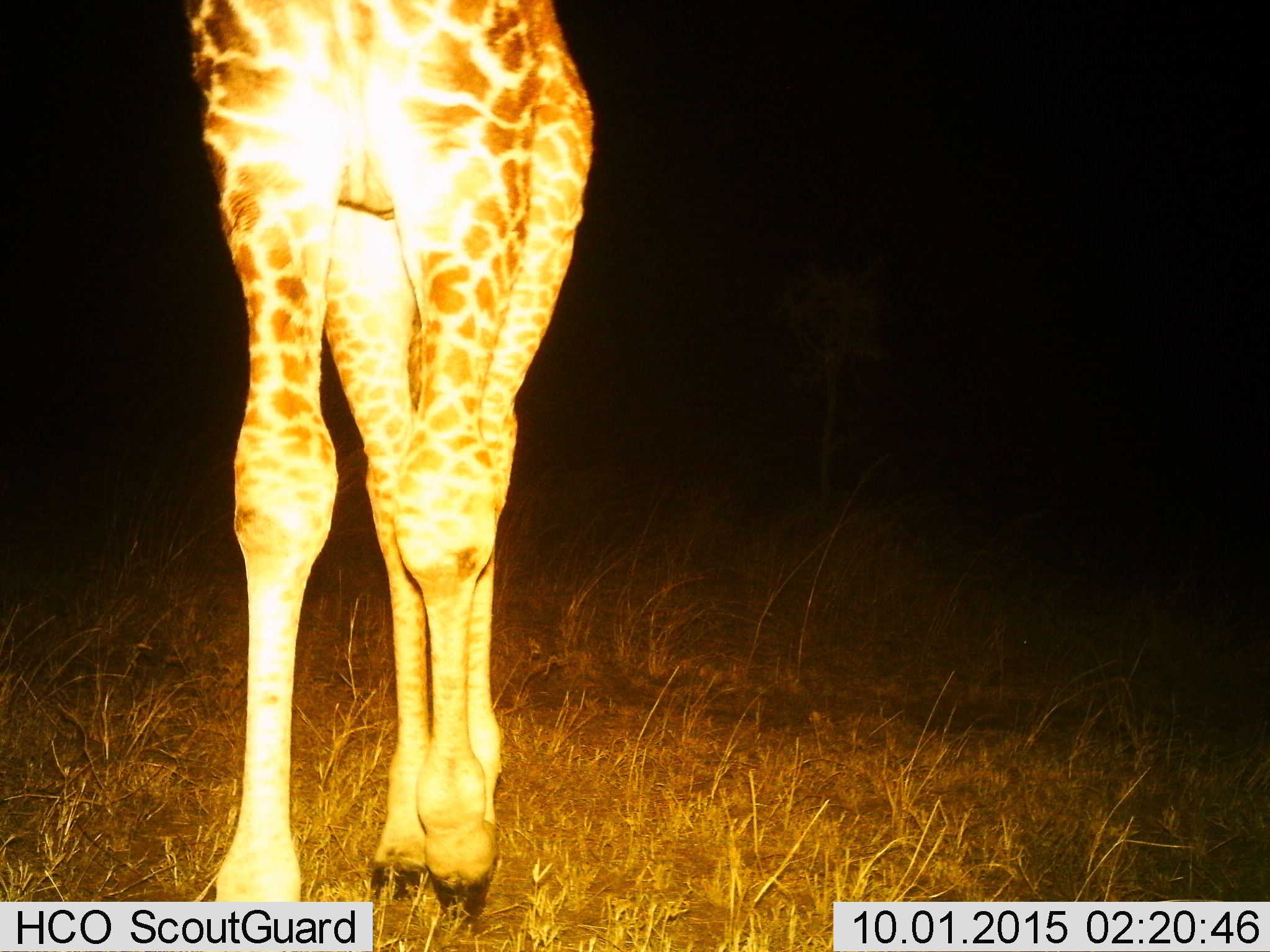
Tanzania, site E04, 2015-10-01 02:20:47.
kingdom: Animalia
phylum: Chordata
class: Mammalia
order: Artiodactyla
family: Giraffidae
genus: Giraffa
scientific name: Giraffa camelopardalis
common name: giraffe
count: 1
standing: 47%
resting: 5%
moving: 53%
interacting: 0%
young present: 0%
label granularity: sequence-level